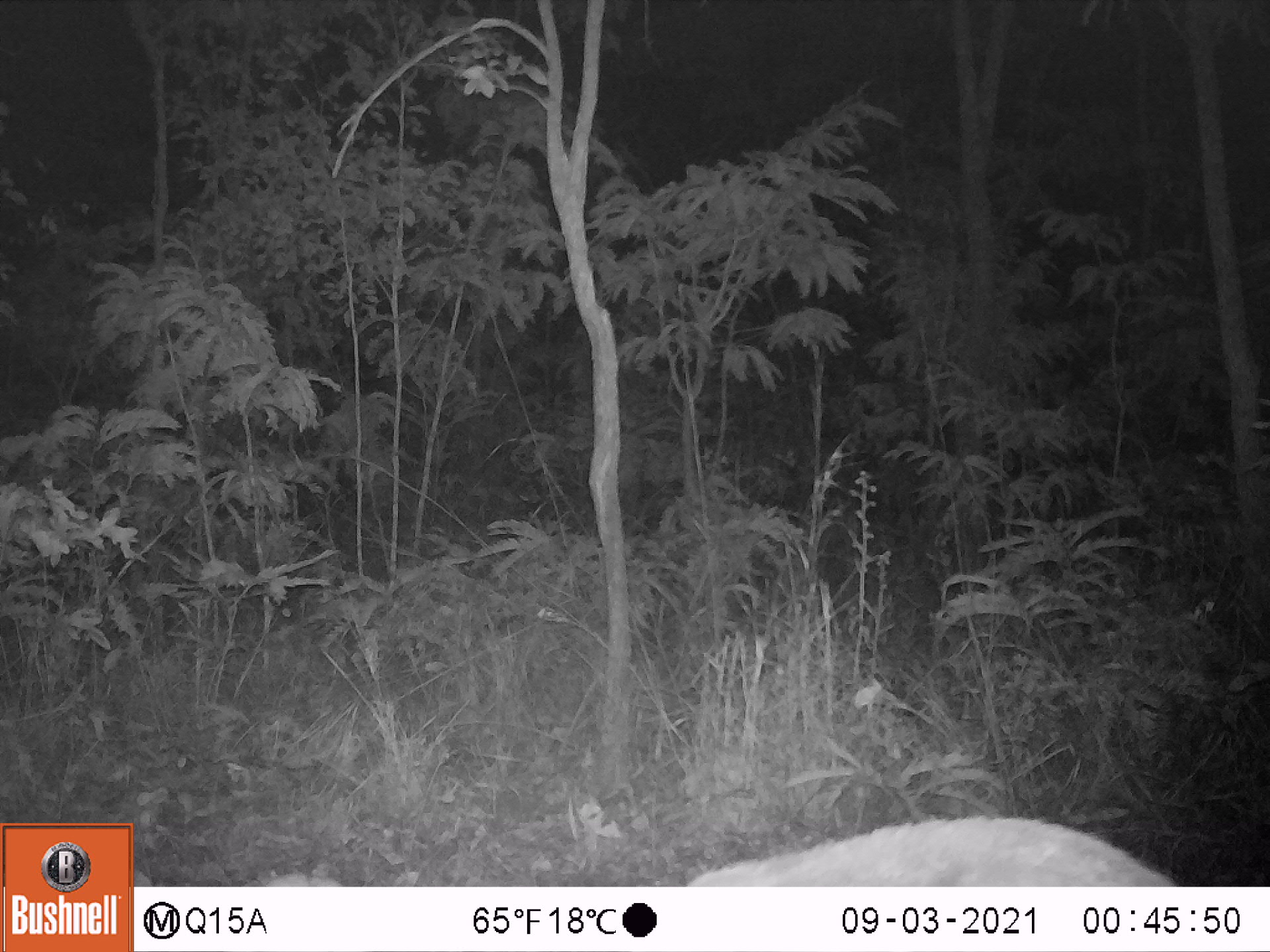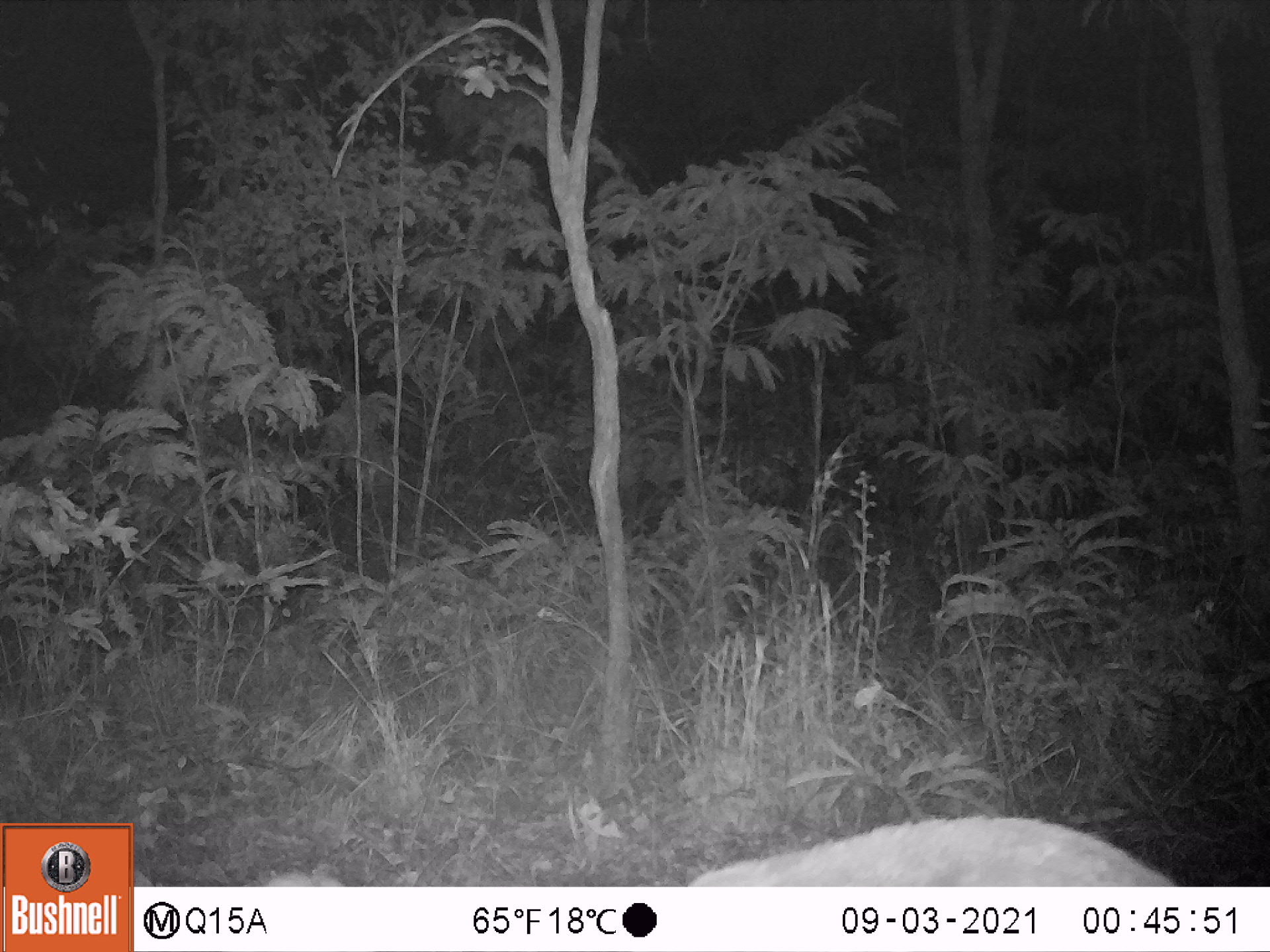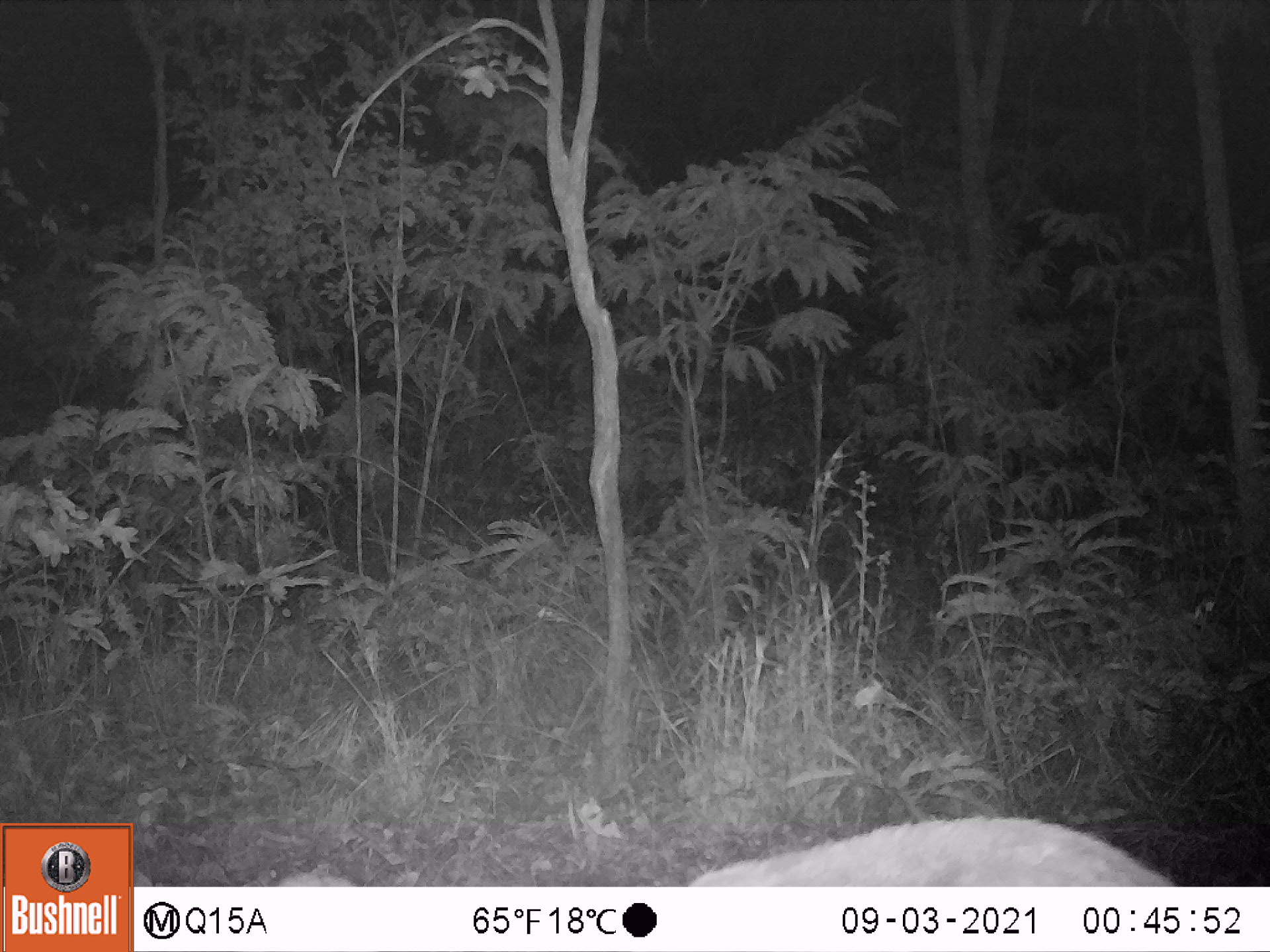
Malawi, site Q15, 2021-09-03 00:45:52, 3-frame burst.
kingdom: Animalia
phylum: Chordata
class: Mammalia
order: Artiodactyla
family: Bovidae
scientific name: Antilopinae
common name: small antelope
Small antelope (Antilopinae), count 1.